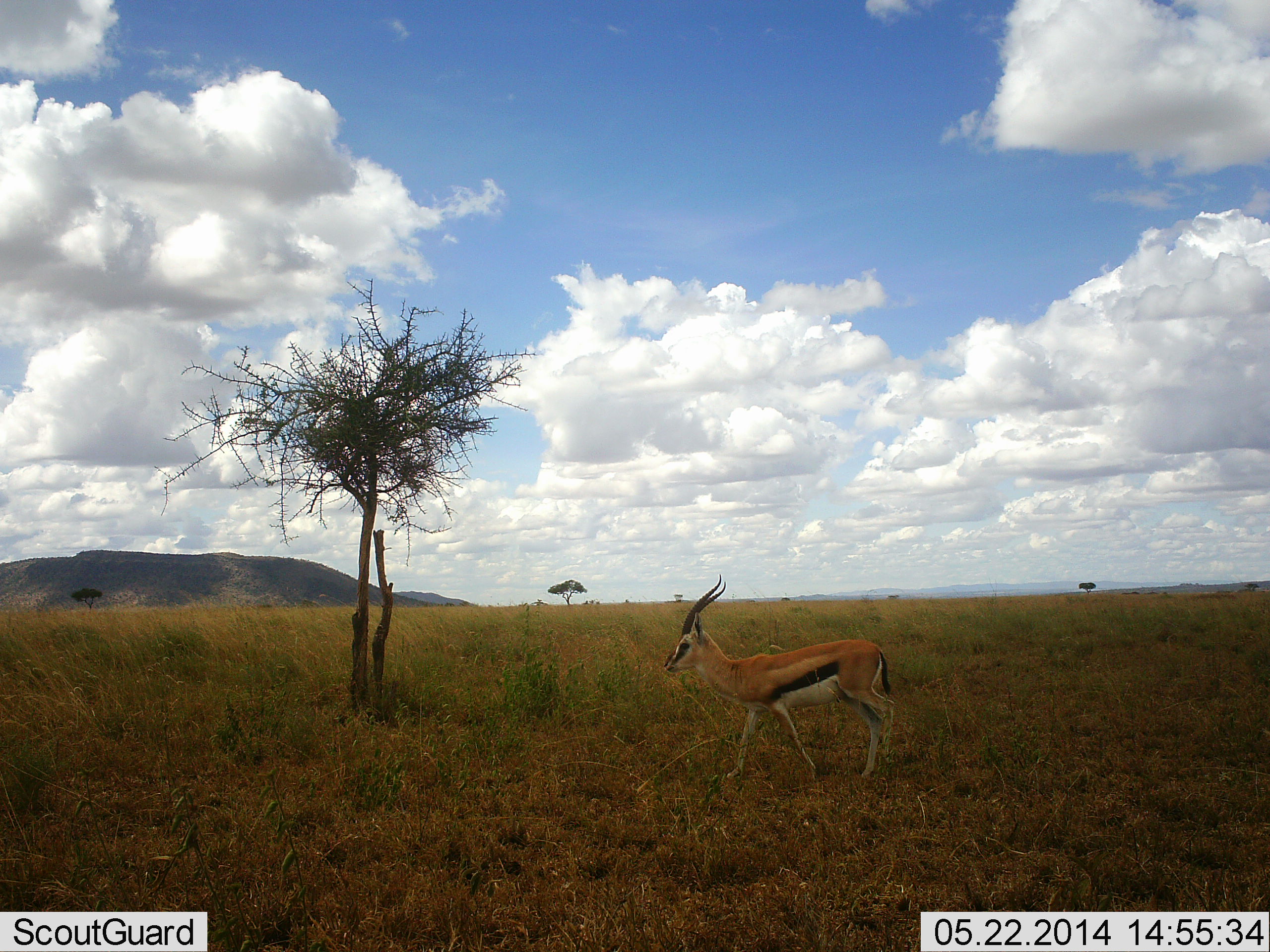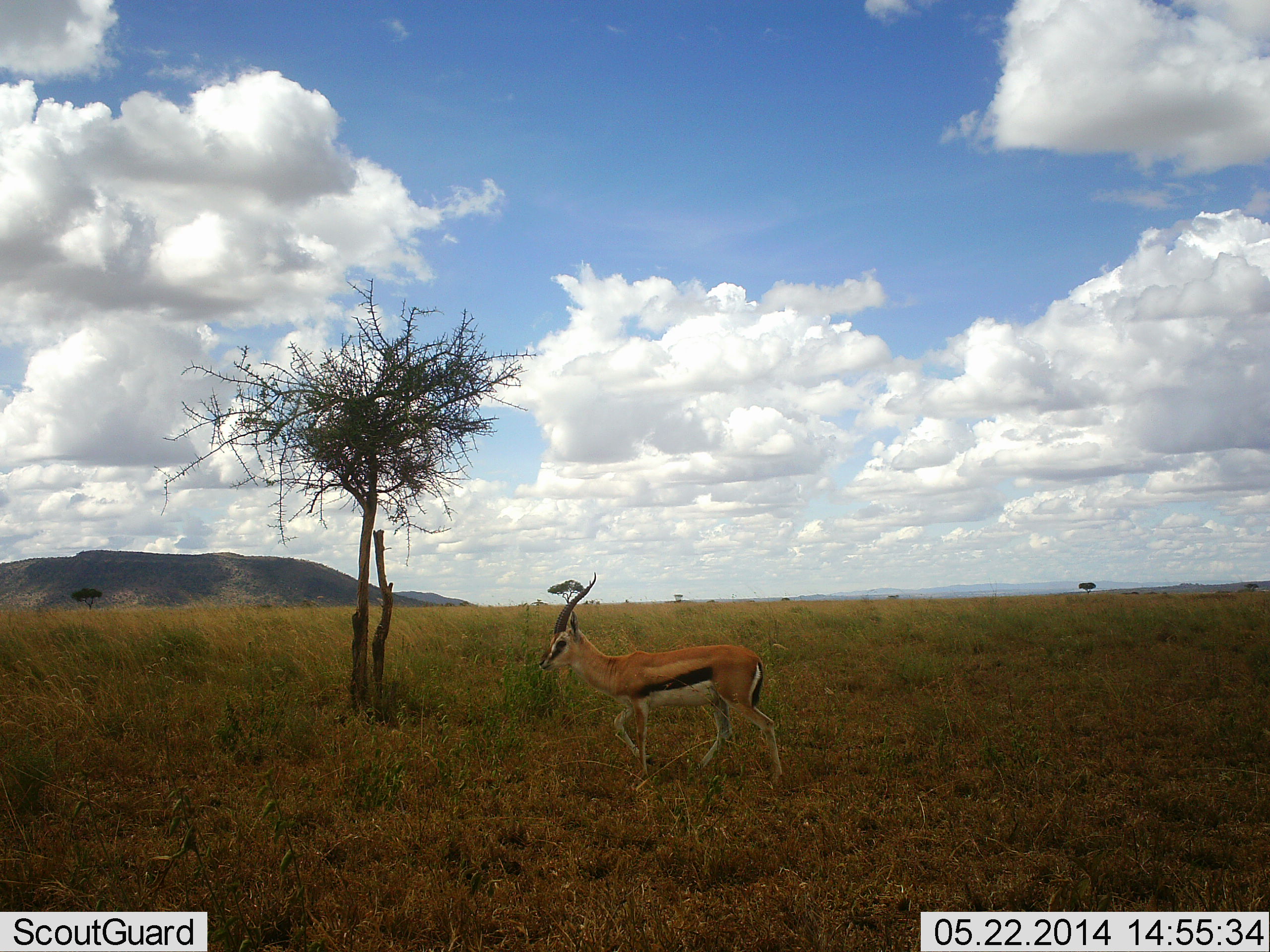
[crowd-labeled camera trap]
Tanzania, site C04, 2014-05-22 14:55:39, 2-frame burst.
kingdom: Animalia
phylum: Chordata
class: Mammalia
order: Artiodactyla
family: Bovidae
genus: Eudorcas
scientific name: Eudorcas thomsonii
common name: thomson's gazelle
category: gazellethomsons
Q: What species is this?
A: Gazellethomsons (thomson's gazelle) (Eudorcas thomsonii).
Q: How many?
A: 1.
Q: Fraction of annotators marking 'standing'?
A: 0%.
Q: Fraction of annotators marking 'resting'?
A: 0%.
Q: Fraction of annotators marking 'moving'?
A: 100%.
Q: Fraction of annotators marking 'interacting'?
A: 0%.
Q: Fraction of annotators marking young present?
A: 0%.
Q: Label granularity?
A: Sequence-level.